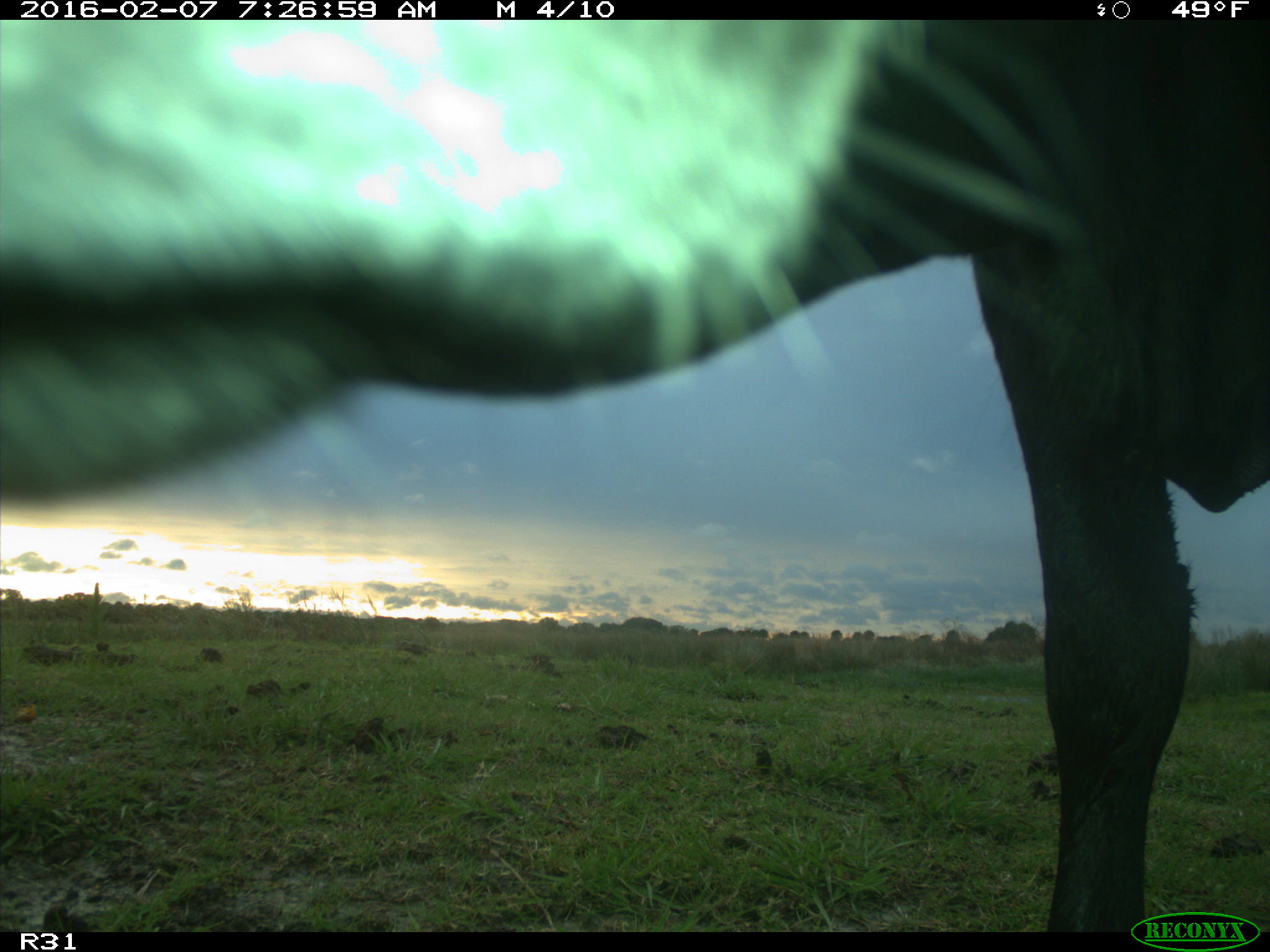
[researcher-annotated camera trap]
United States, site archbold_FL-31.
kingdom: Animalia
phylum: Chordata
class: Mammalia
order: Artiodactyla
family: Bovidae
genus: Bos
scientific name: Bos taurus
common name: domestic cow